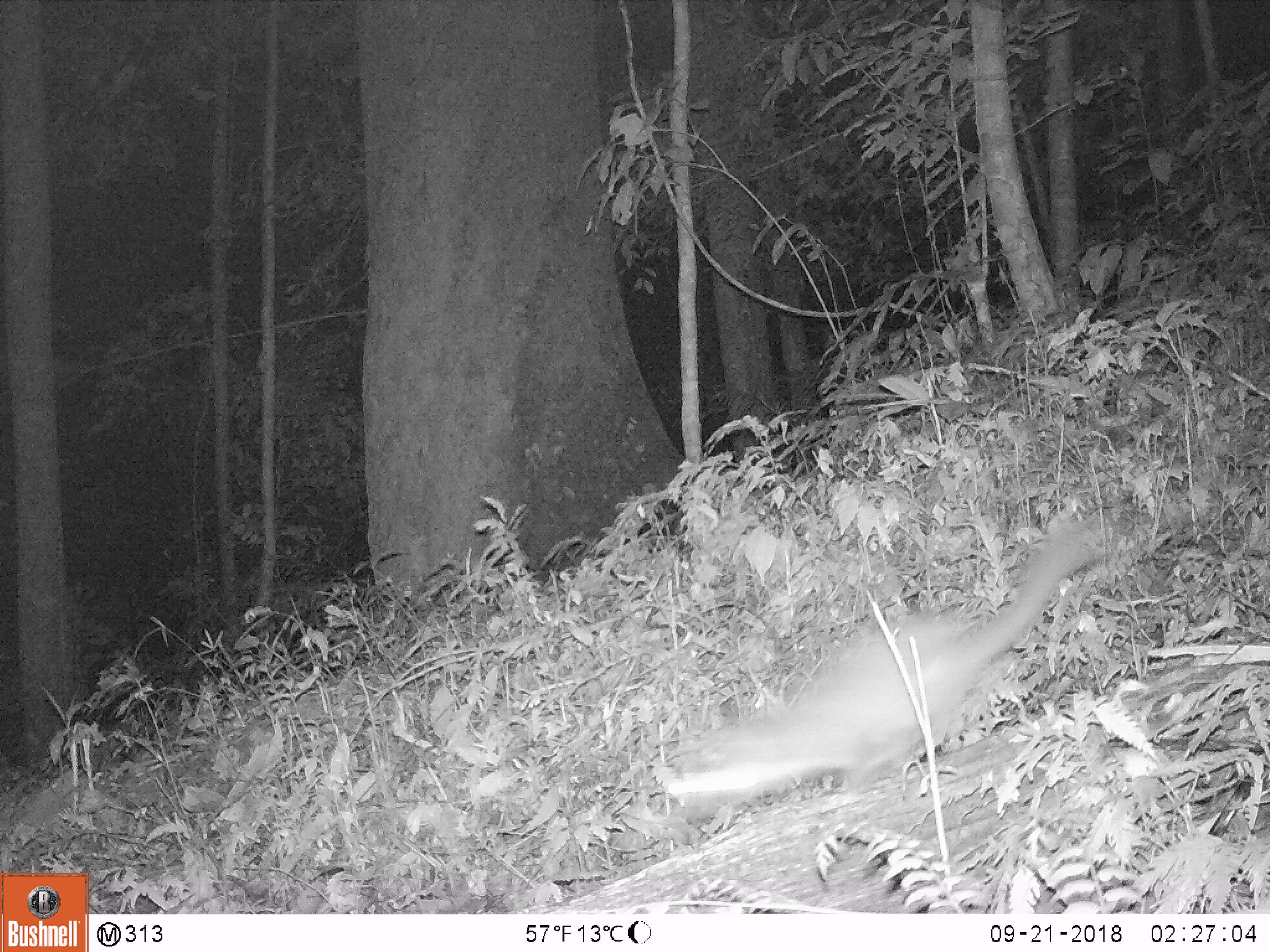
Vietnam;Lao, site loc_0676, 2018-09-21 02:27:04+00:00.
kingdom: Animalia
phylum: Chordata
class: Mammalia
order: Carnivora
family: Mustelidae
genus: Melogale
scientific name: Melogale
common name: ferret badger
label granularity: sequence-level